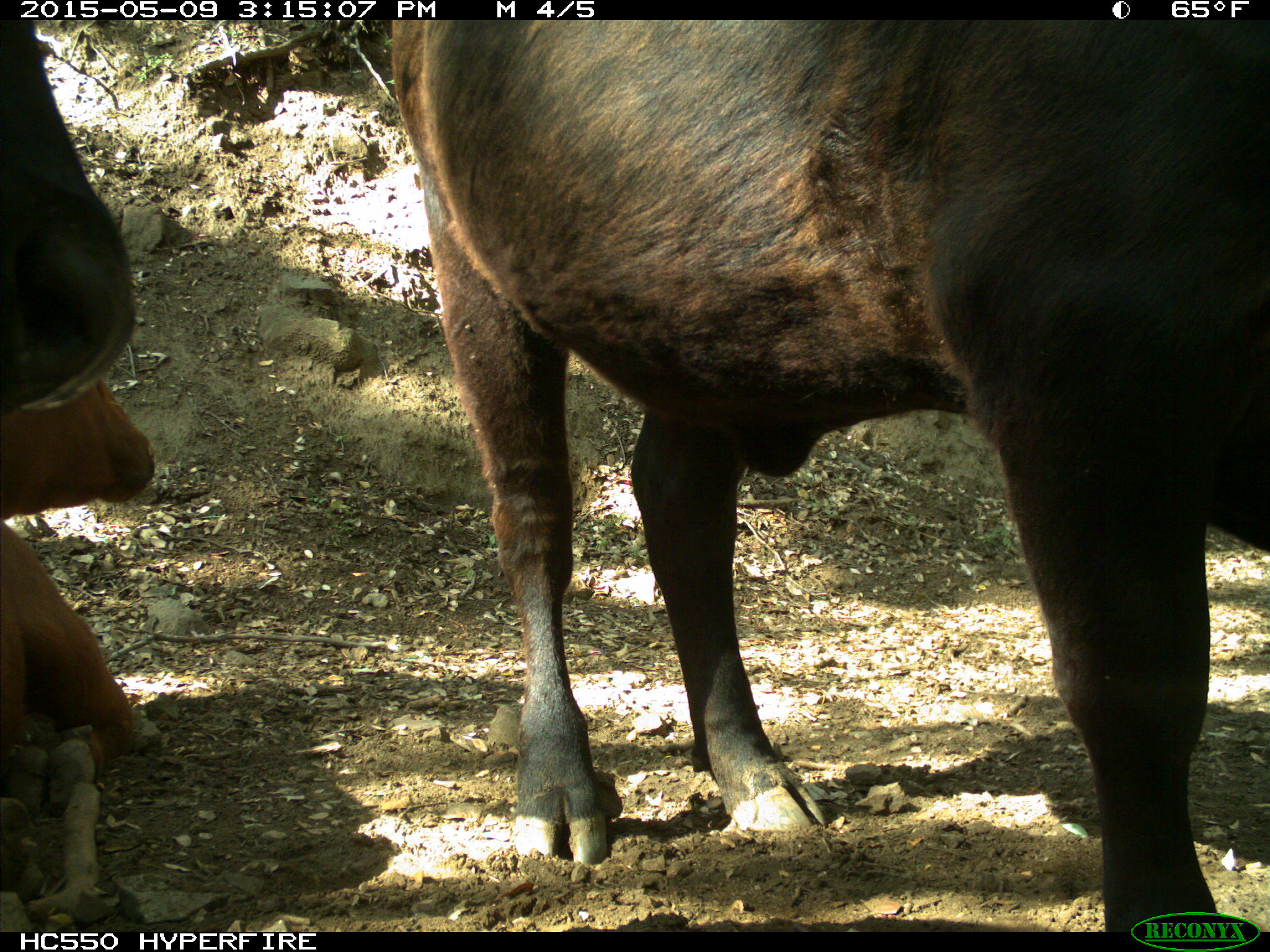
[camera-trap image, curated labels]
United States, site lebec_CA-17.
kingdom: Animalia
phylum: Chordata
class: Mammalia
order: Artiodactyla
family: Bovidae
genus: Bos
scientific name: Bos taurus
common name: domestic cow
Bos taurus (domestic cow).